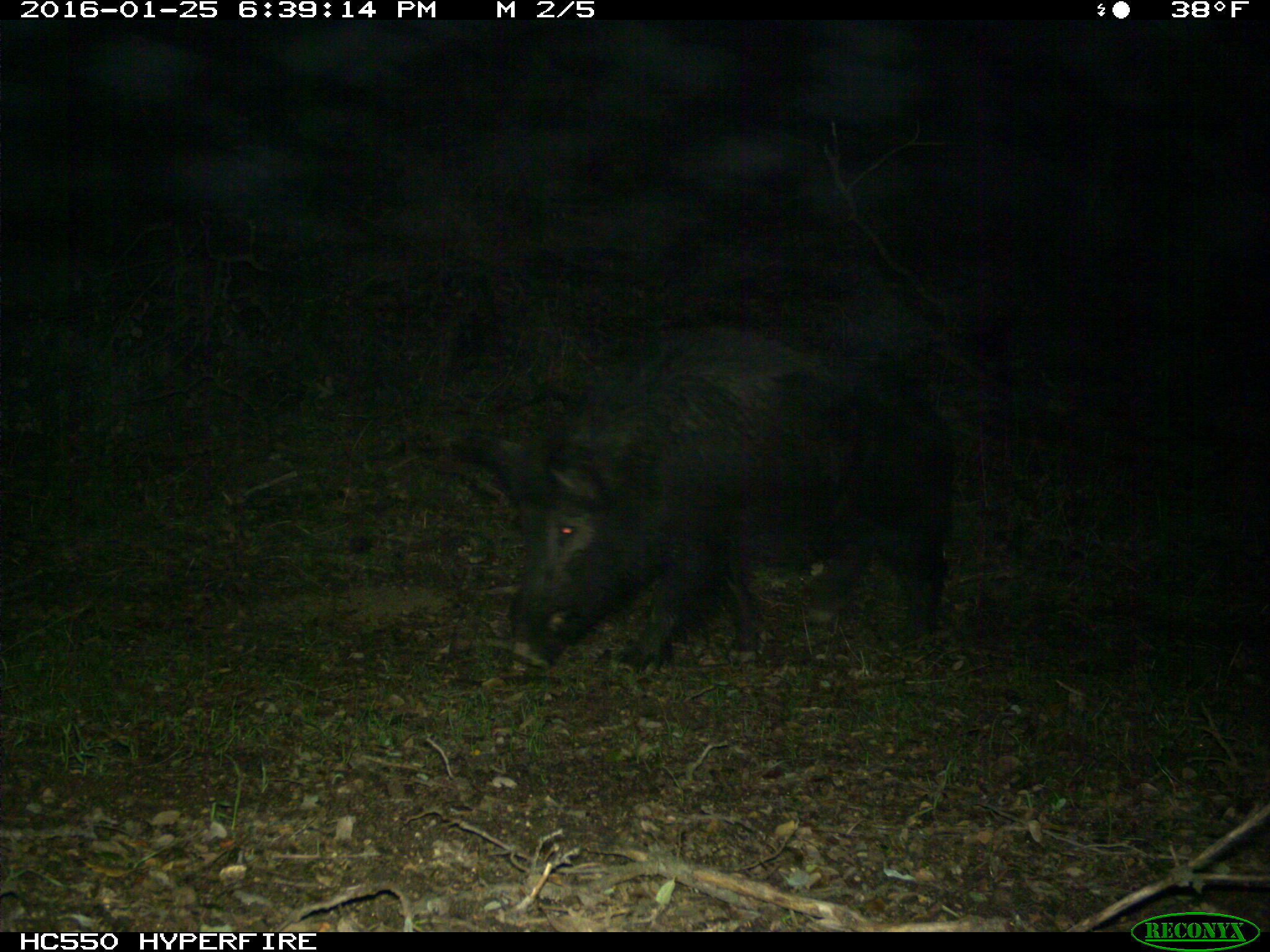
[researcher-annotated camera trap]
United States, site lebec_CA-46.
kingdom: Animalia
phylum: Chordata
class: Mammalia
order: Artiodactyla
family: Suidae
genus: Sus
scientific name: Sus scrofa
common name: wild boar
Sus scrofa (wild boar).